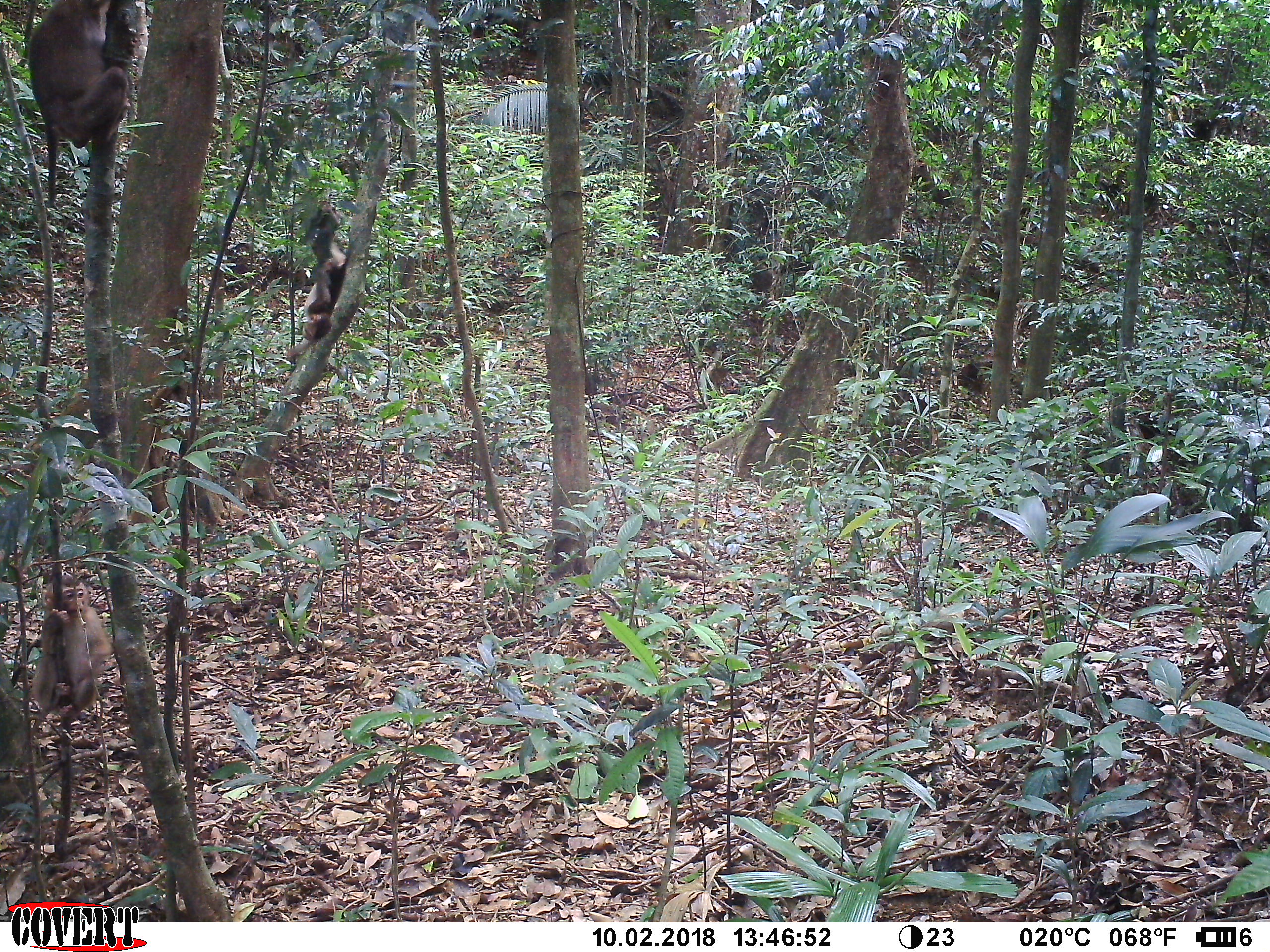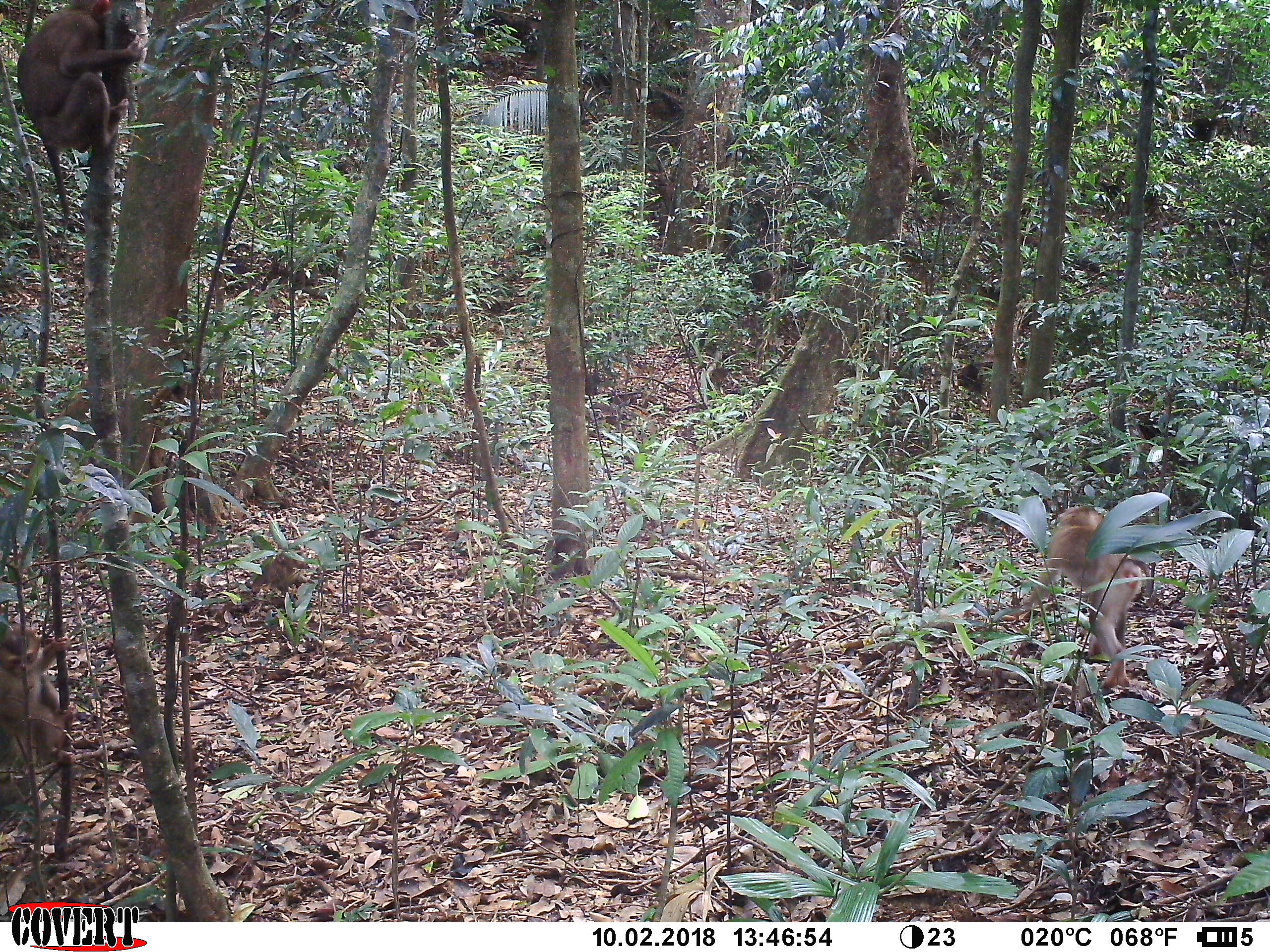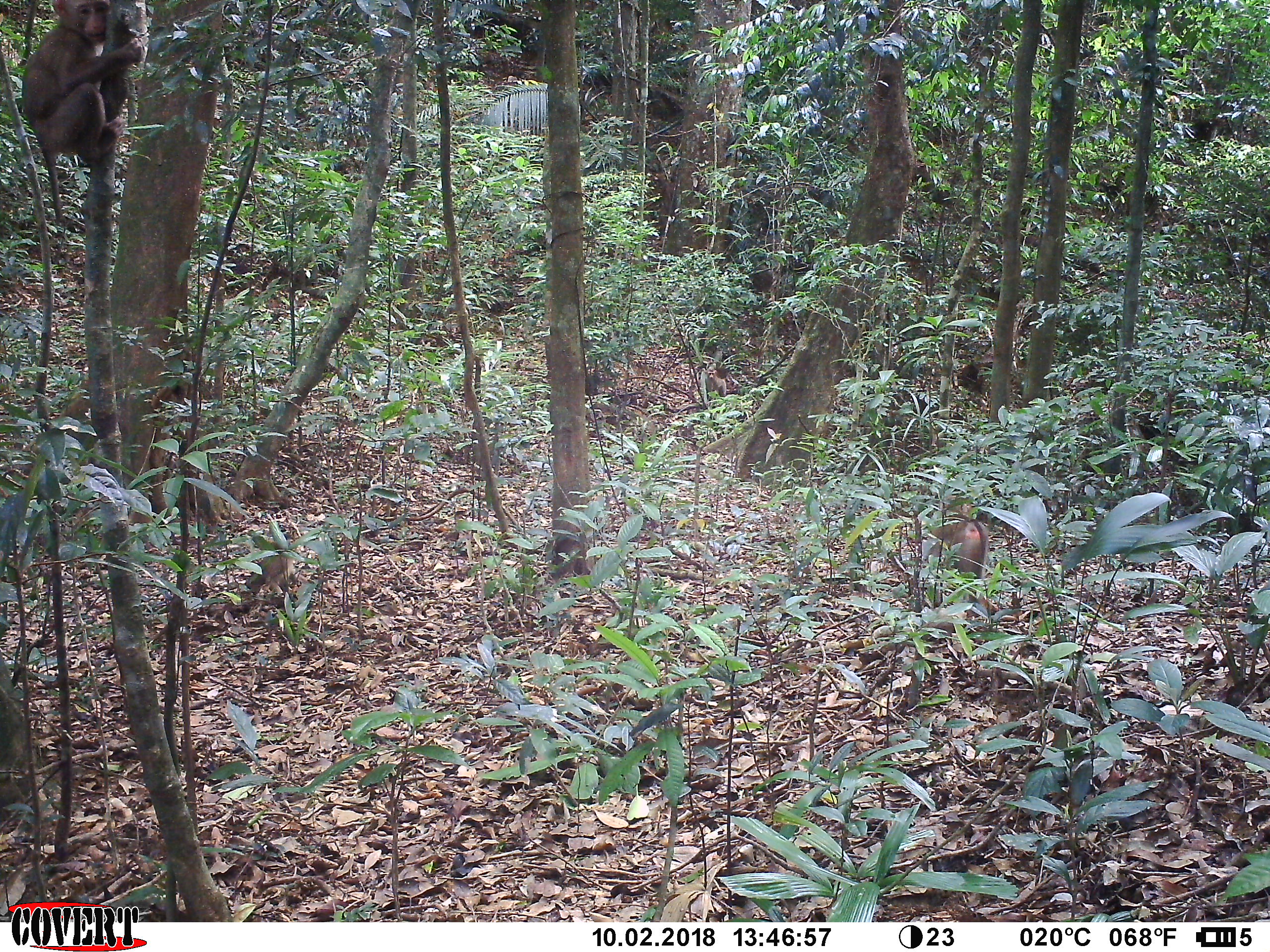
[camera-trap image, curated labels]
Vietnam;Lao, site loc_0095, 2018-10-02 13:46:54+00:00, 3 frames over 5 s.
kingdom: Animalia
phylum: Chordata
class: Mammalia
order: Primates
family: Cercopithecidae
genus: Macaca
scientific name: Macaca nemestrina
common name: pig-tailed macaque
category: pig tailed macaque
Pig tailed macaque (pig-tailed macaque) (Macaca nemestrina). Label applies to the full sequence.